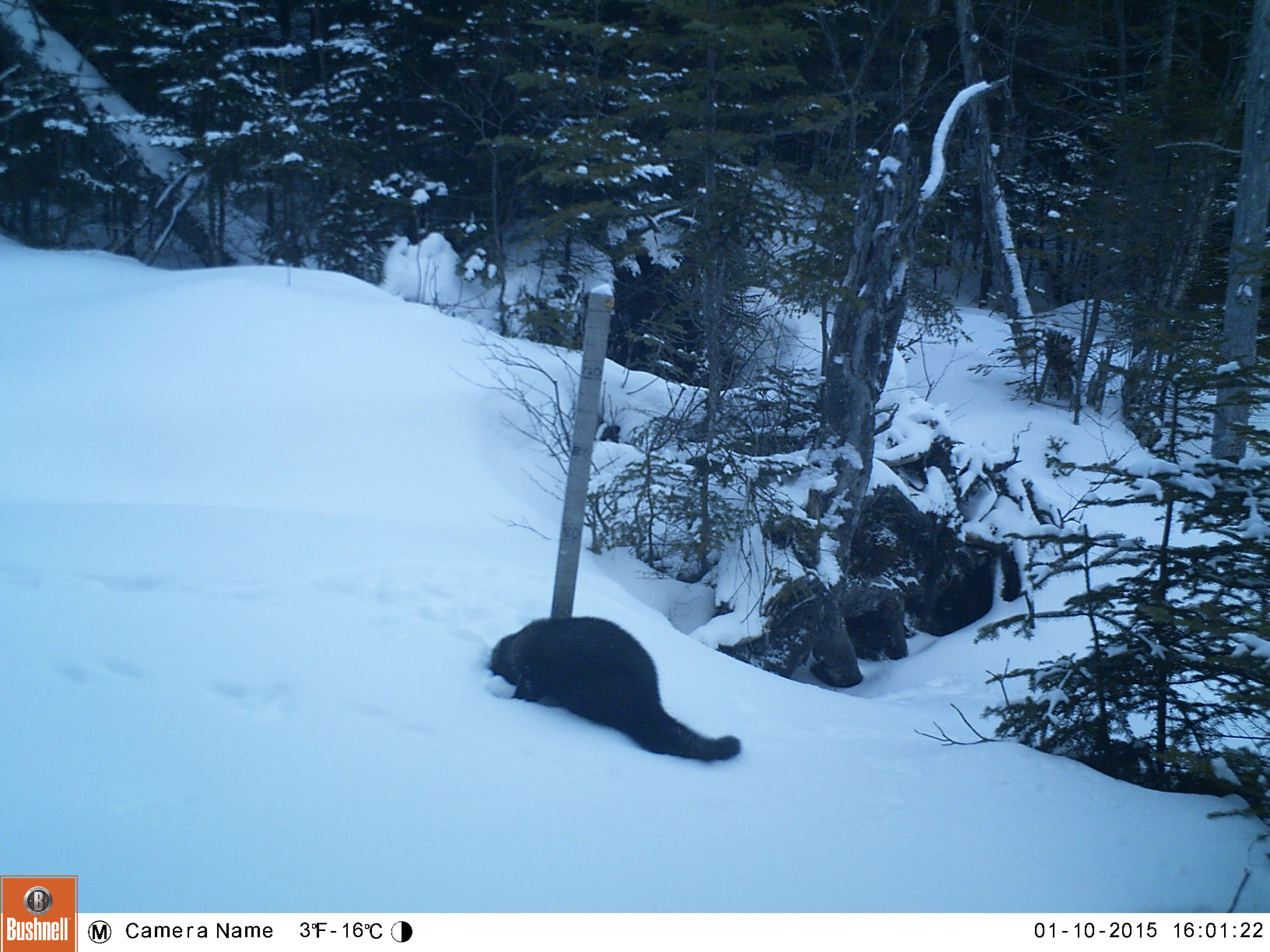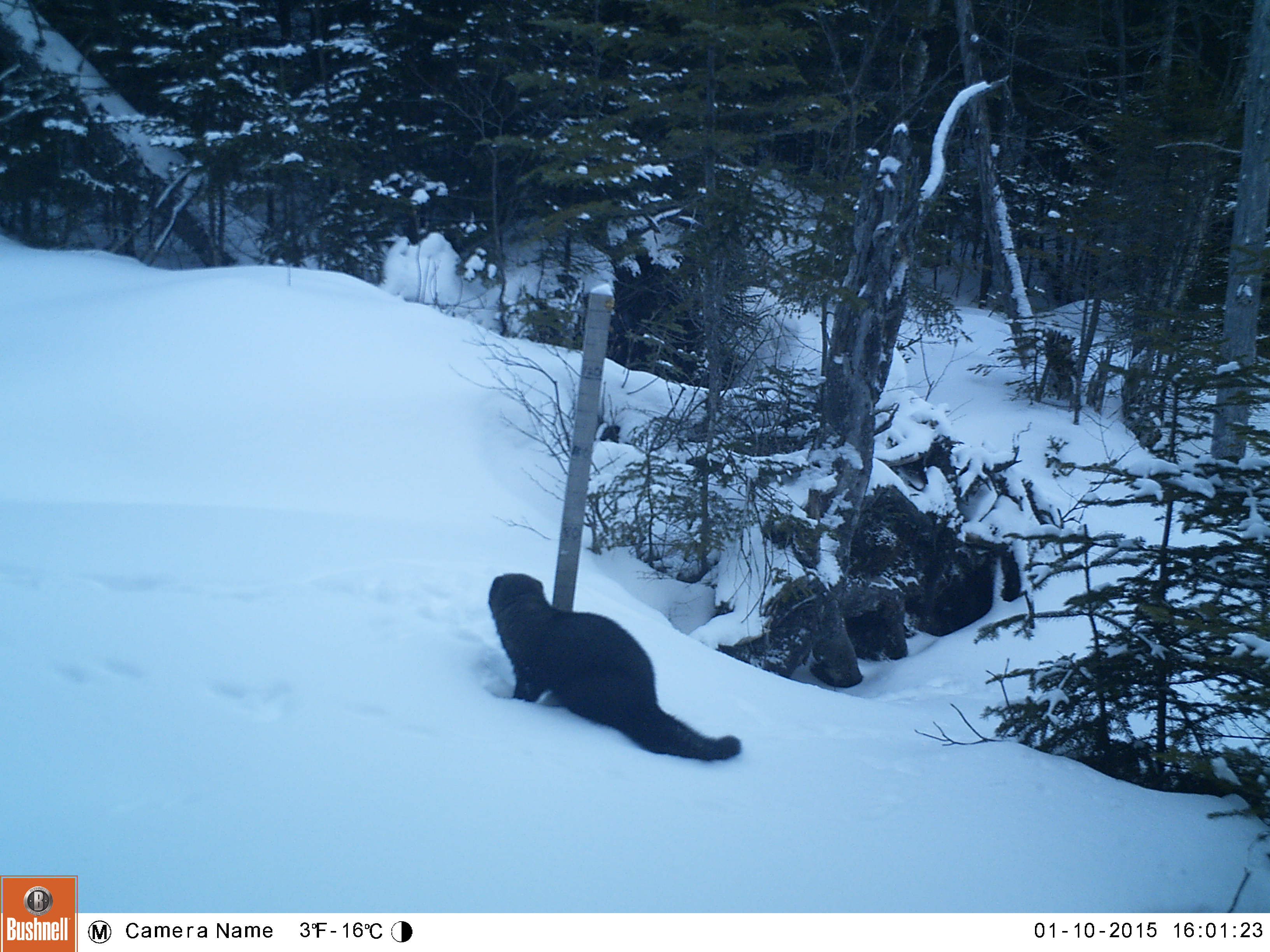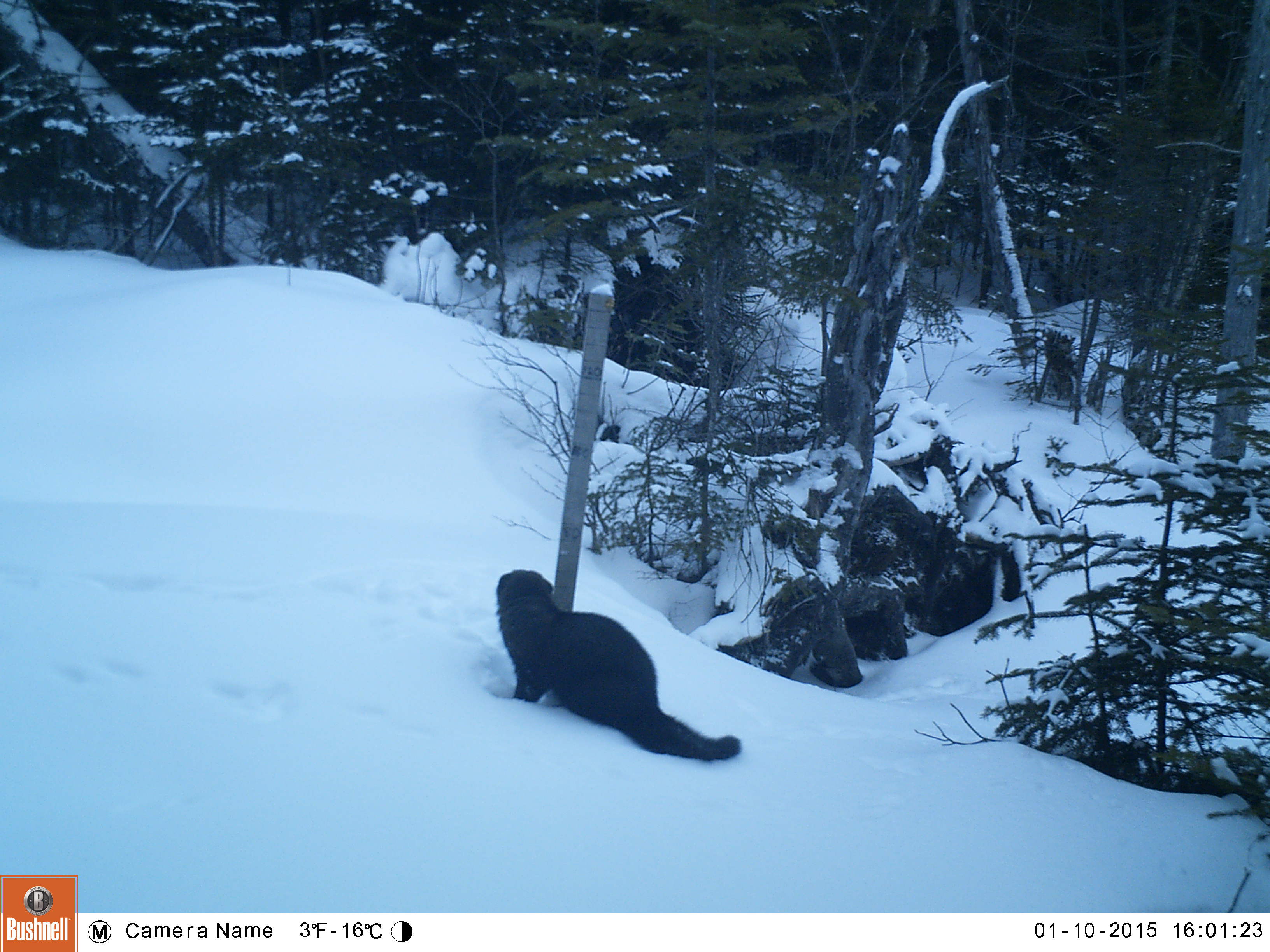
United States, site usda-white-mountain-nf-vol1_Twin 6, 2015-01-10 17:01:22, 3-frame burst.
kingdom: Animalia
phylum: Chordata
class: Mammalia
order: Carnivora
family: Mustelidae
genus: Pekania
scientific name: Pekania pennanti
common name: fisher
Fisher (Pekania pennanti).